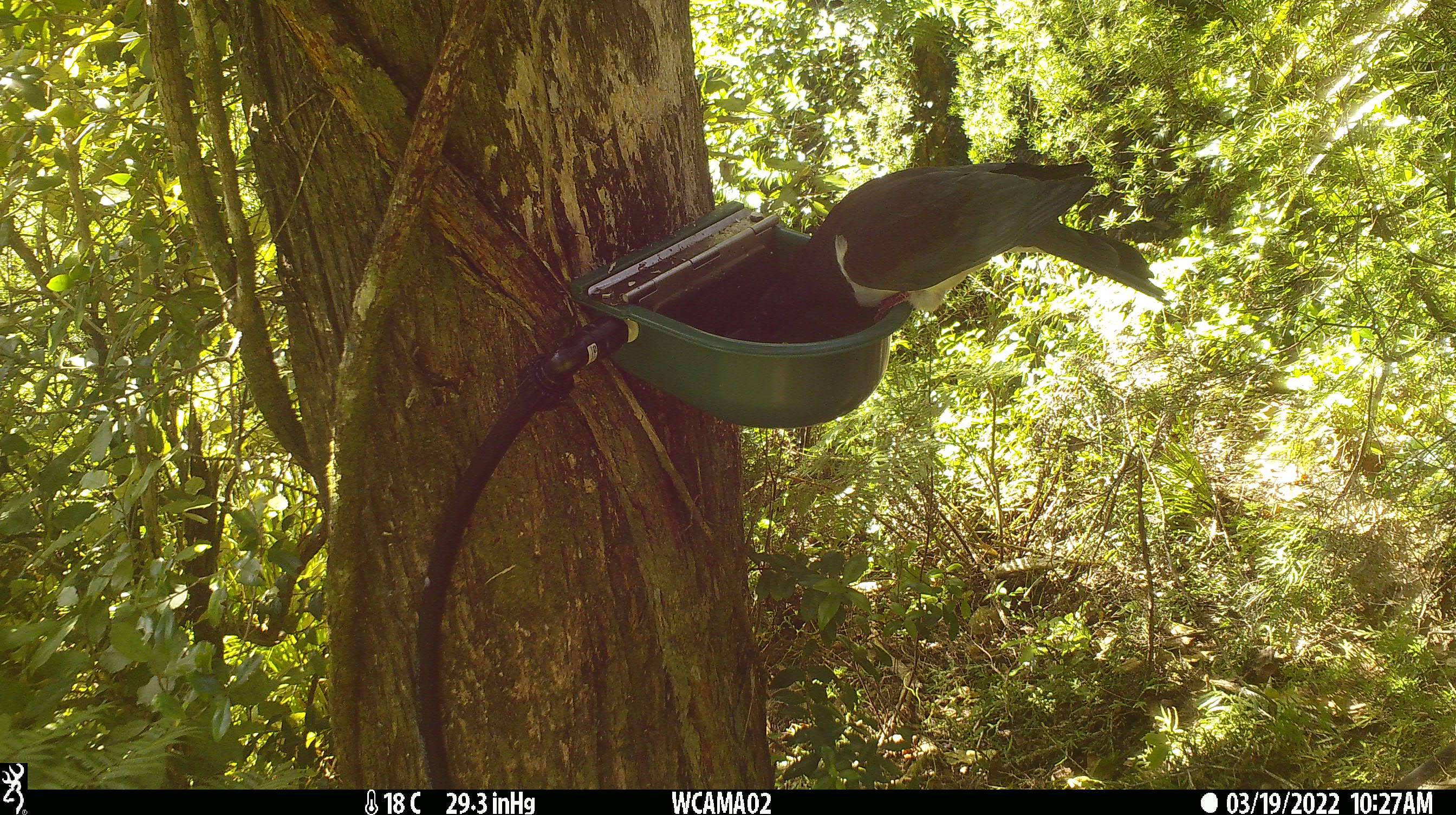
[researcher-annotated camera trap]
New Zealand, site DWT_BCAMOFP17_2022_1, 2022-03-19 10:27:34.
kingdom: Animalia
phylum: Chordata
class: Aves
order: Columbiformes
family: Columbidae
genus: Hemiphaga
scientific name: Hemiphaga novaeseelandiae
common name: new zealand pigeon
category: kereru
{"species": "kereru (new zealand pigeon) (Hemiphaga novaeseelandiae)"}